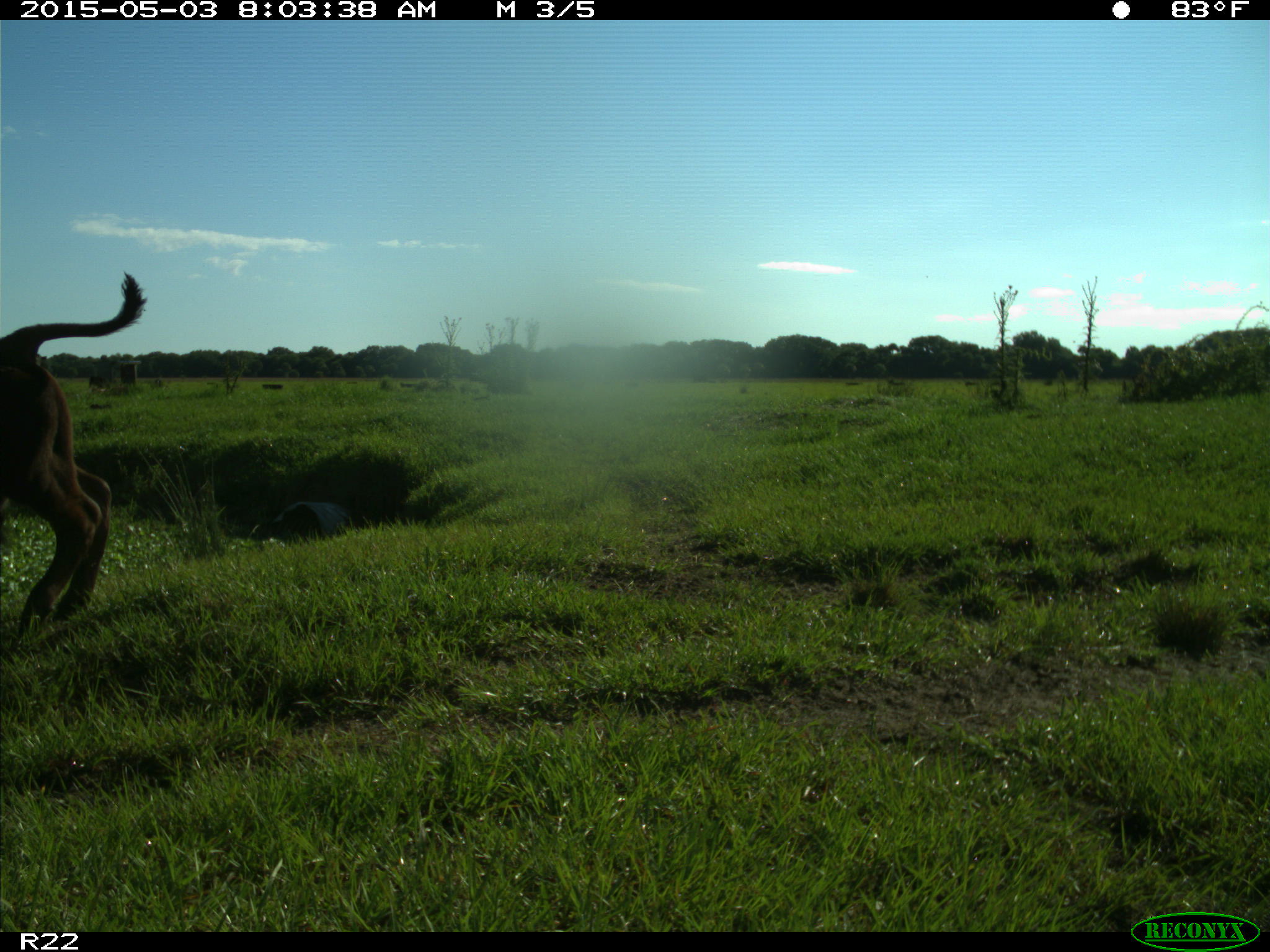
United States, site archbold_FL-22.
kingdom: Animalia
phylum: Chordata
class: Mammalia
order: Artiodactyla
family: Bovidae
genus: Bos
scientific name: Bos taurus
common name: domestic cow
Bos taurus (domestic cow).